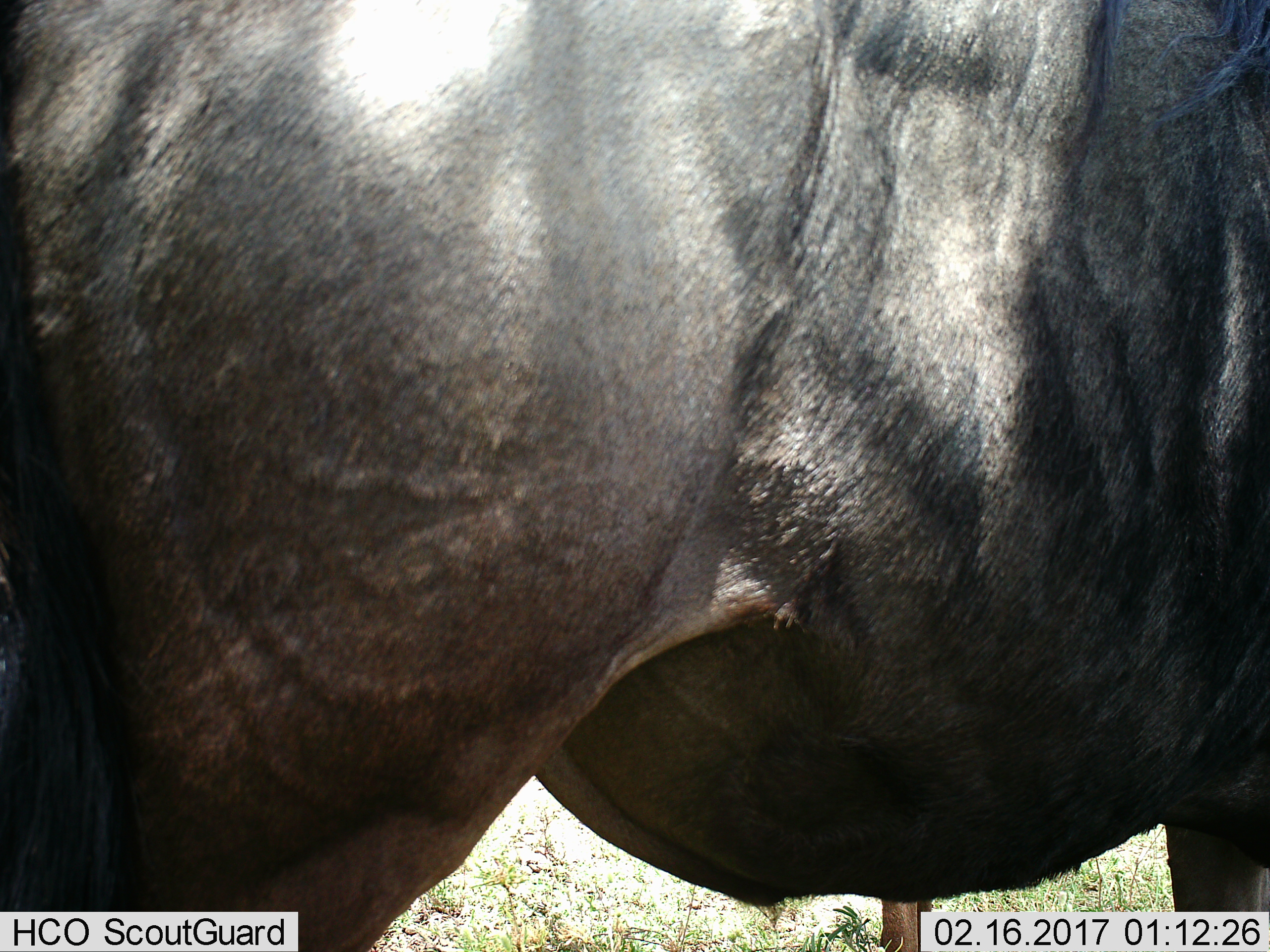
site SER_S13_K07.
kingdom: Animalia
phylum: Chordata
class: Mammalia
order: Artiodactyla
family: Bovidae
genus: Connochaetes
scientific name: Connochaetes taurinus taurinus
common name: blue wildebeest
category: wildebeestblue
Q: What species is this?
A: Wildebeestblue (blue wildebeest) (Connochaetes taurinus taurinus).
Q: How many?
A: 1.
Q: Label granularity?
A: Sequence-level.